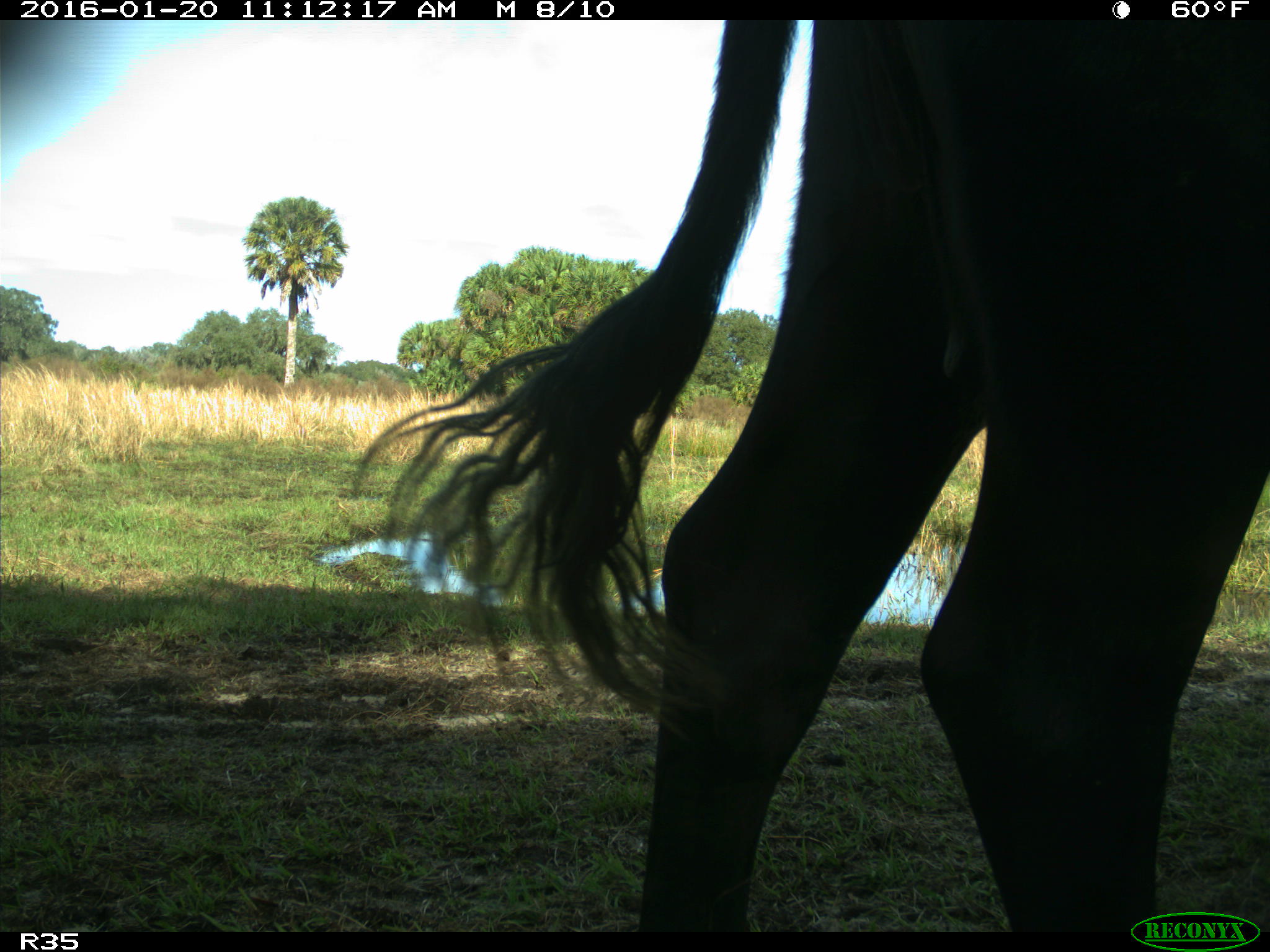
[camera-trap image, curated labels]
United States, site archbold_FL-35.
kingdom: Animalia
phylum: Chordata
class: Mammalia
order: Artiodactyla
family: Bovidae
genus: Bos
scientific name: Bos taurus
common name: domestic cow